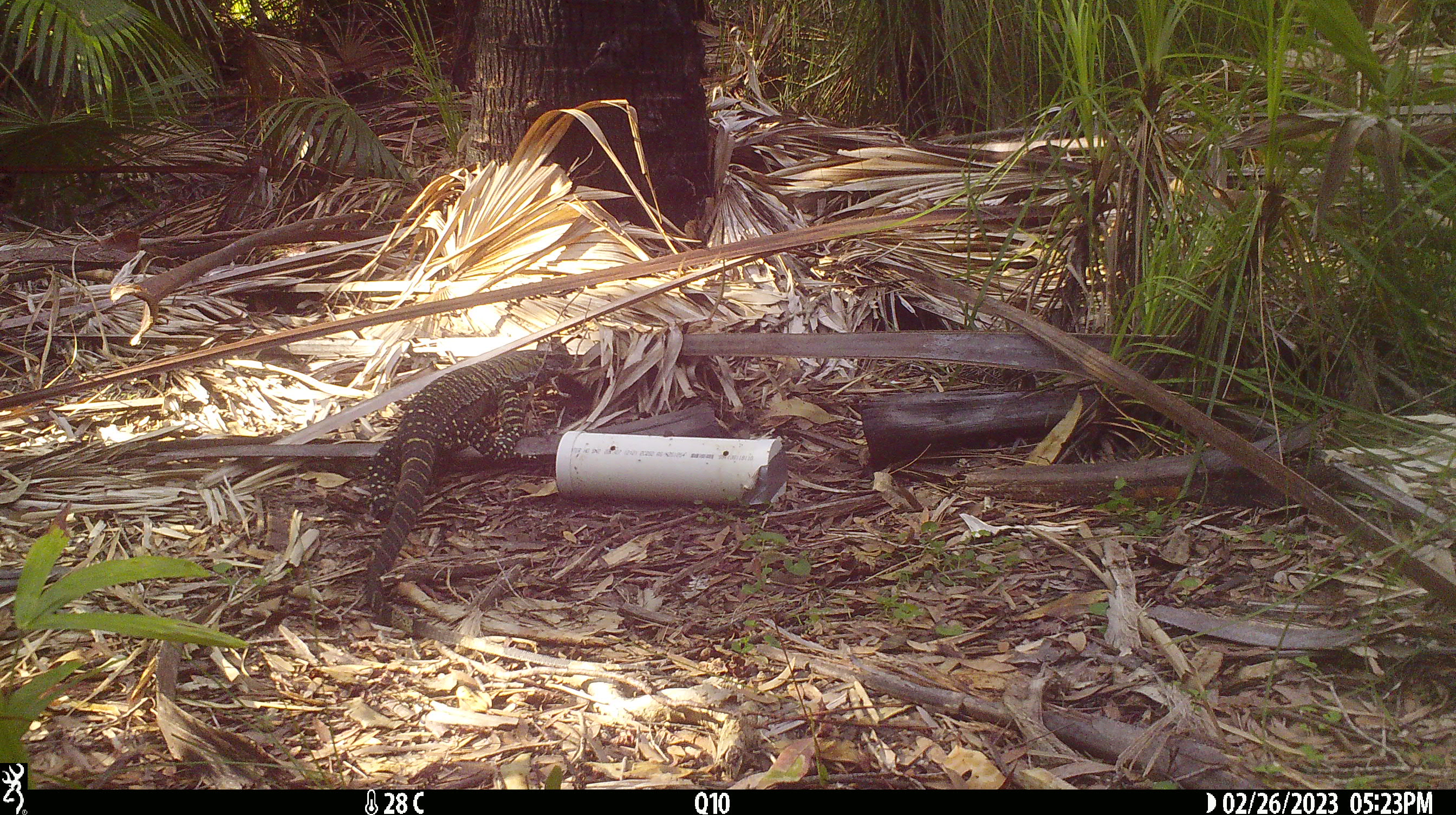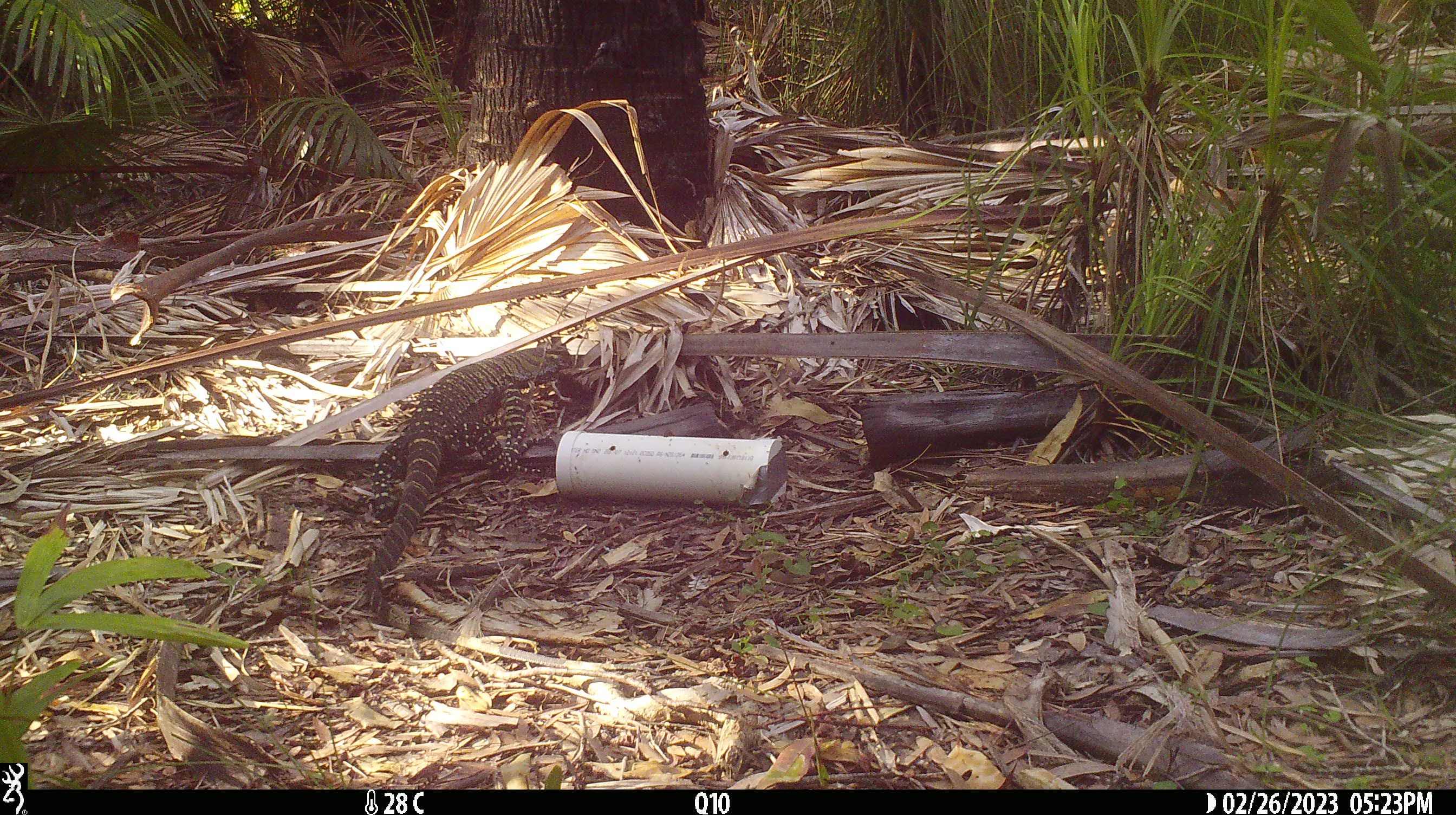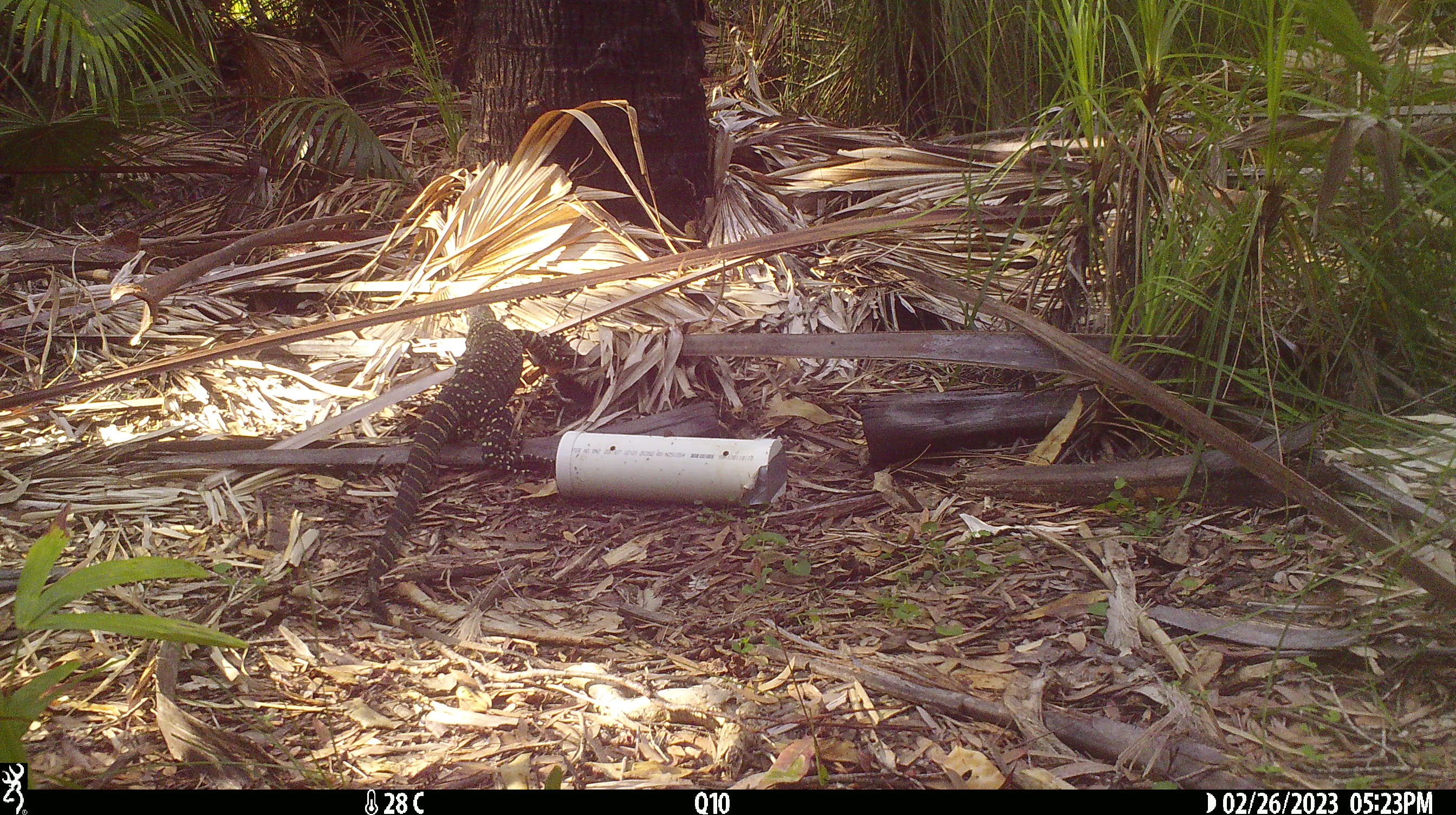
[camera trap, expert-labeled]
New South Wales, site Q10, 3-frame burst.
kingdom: Animalia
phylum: Chordata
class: Reptilia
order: Squamata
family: Varanidae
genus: Varanus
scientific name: Varanus varius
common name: lace monitor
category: goanna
Goanna (lace monitor) (Varanus varius).